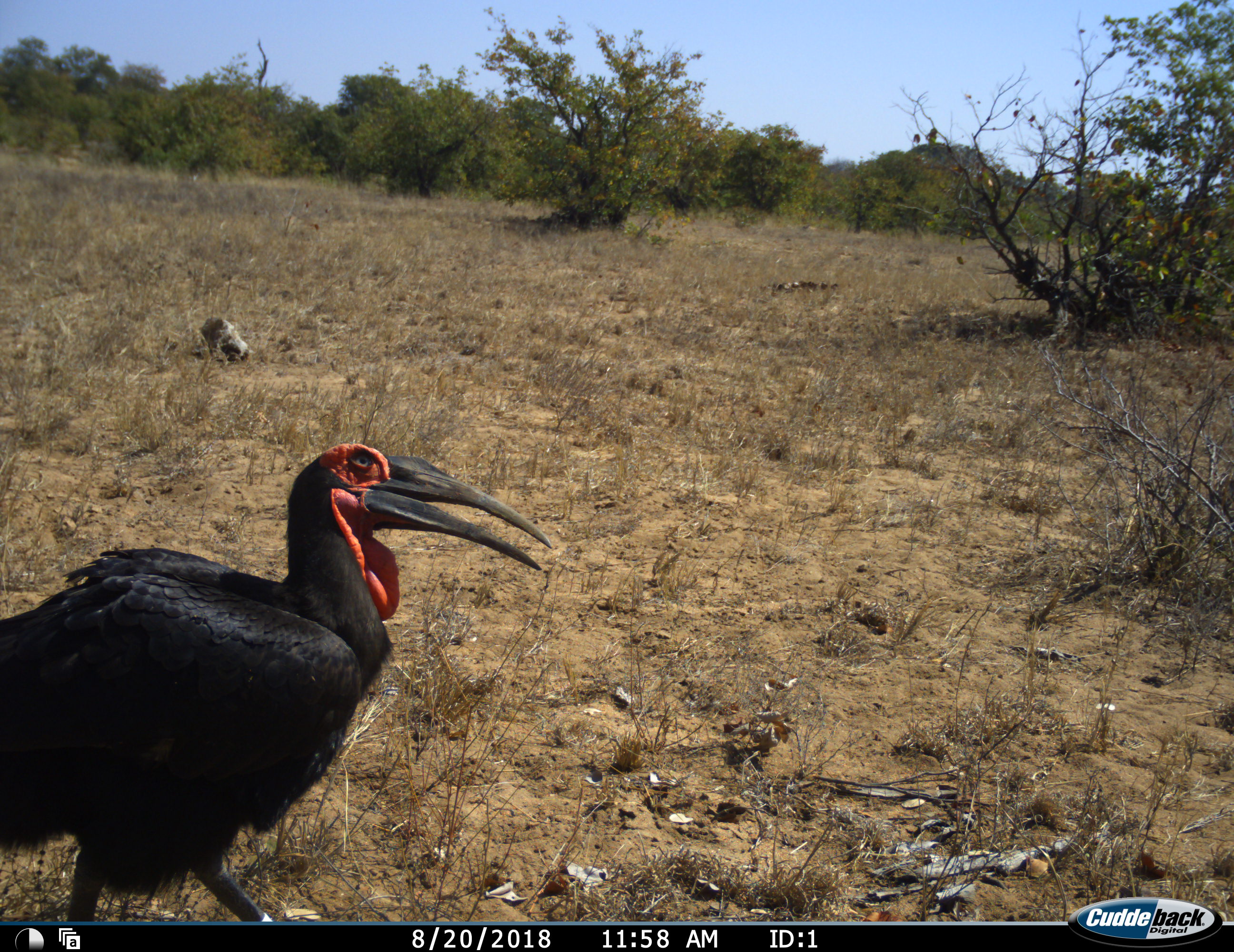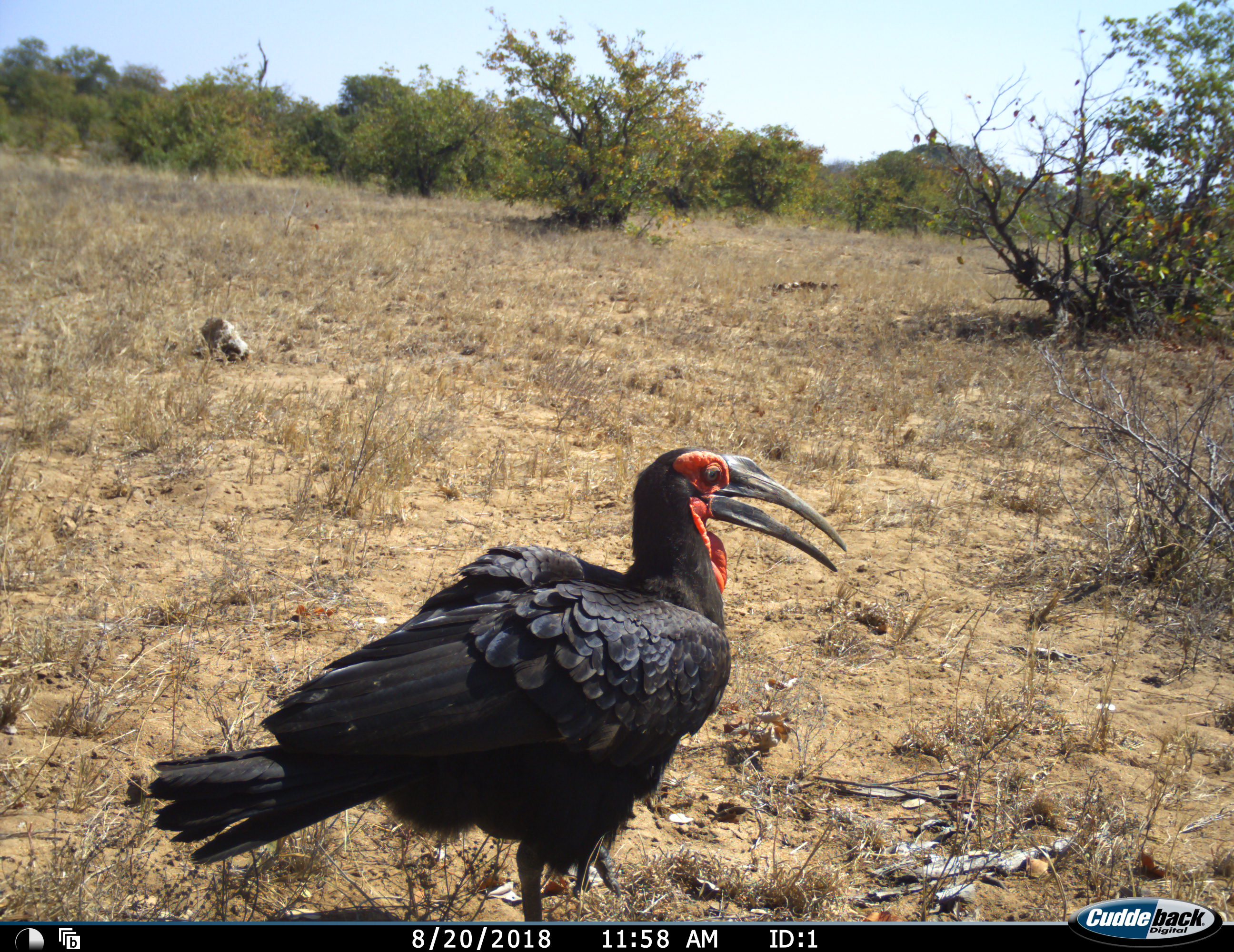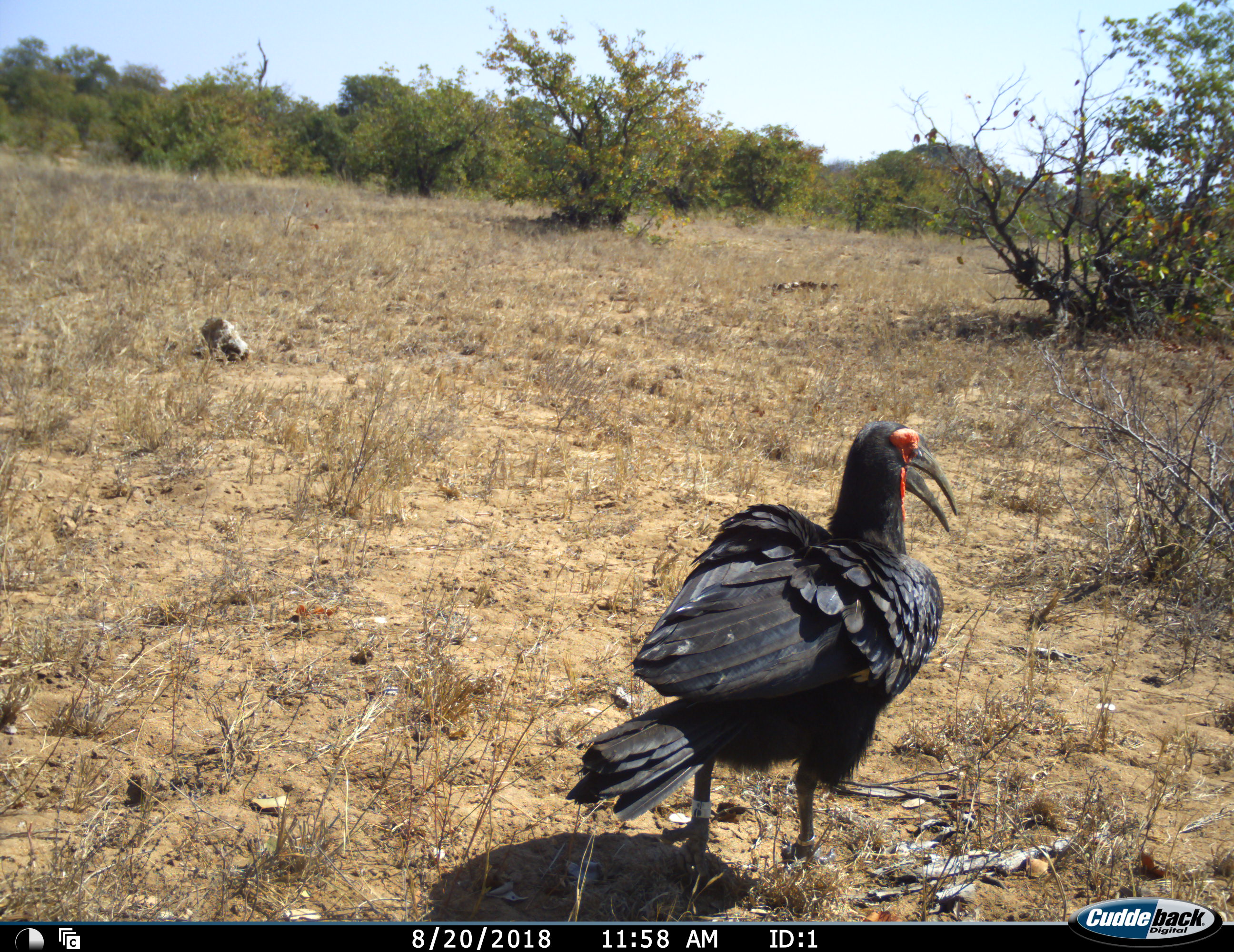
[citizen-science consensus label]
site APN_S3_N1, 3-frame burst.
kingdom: Animalia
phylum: Chordata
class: Aves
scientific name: Aves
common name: bird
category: birdother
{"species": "birdother (bird) (Aves)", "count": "1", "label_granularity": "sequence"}